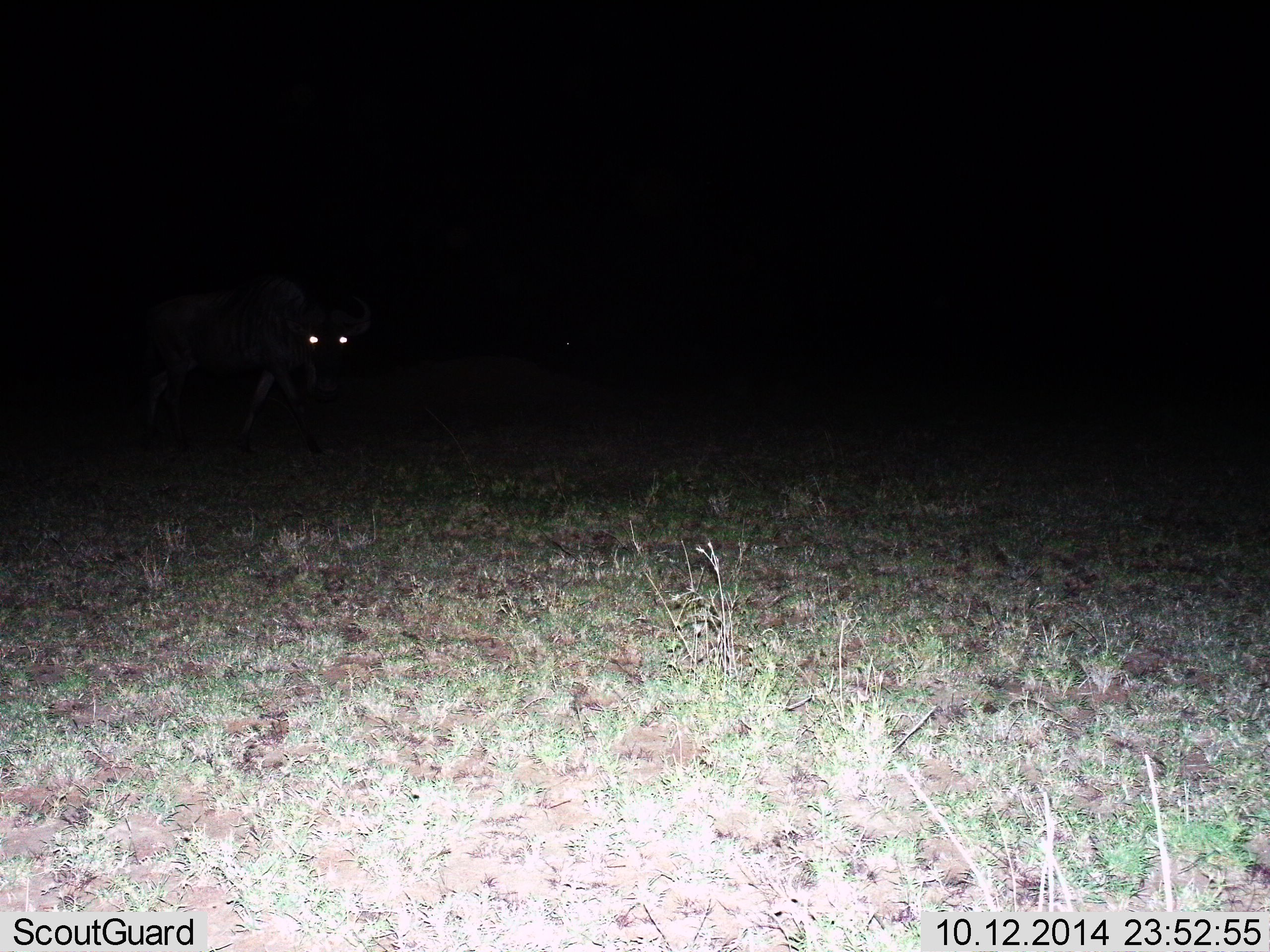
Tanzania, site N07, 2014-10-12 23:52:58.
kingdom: Animalia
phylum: Chordata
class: Mammalia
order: Artiodactyla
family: Bovidae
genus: Connochaetes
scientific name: Connochaetes taurinus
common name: blue wildebeest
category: wildebeest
Wildebeest (blue wildebeest) (Connochaetes taurinus), count 1. Behavior (volunteer vote fractions): standing 20%, resting 0%, moving 80%, interacting 0%. Young present (vote fraction): 0%. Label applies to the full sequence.